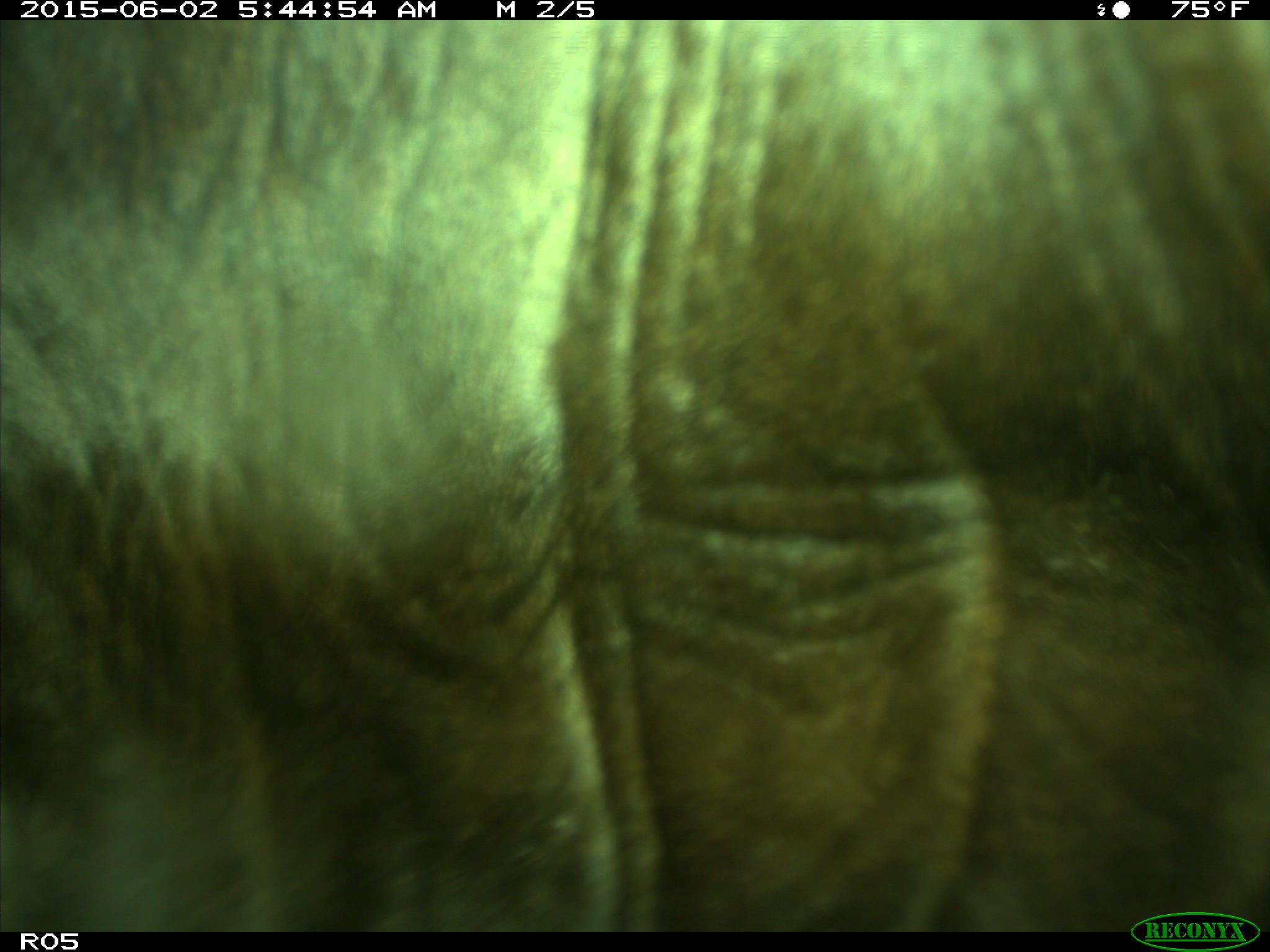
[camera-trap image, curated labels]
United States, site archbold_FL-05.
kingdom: Animalia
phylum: Chordata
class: Mammalia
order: Artiodactyla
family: Bovidae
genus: Bos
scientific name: Bos taurus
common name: domestic cow